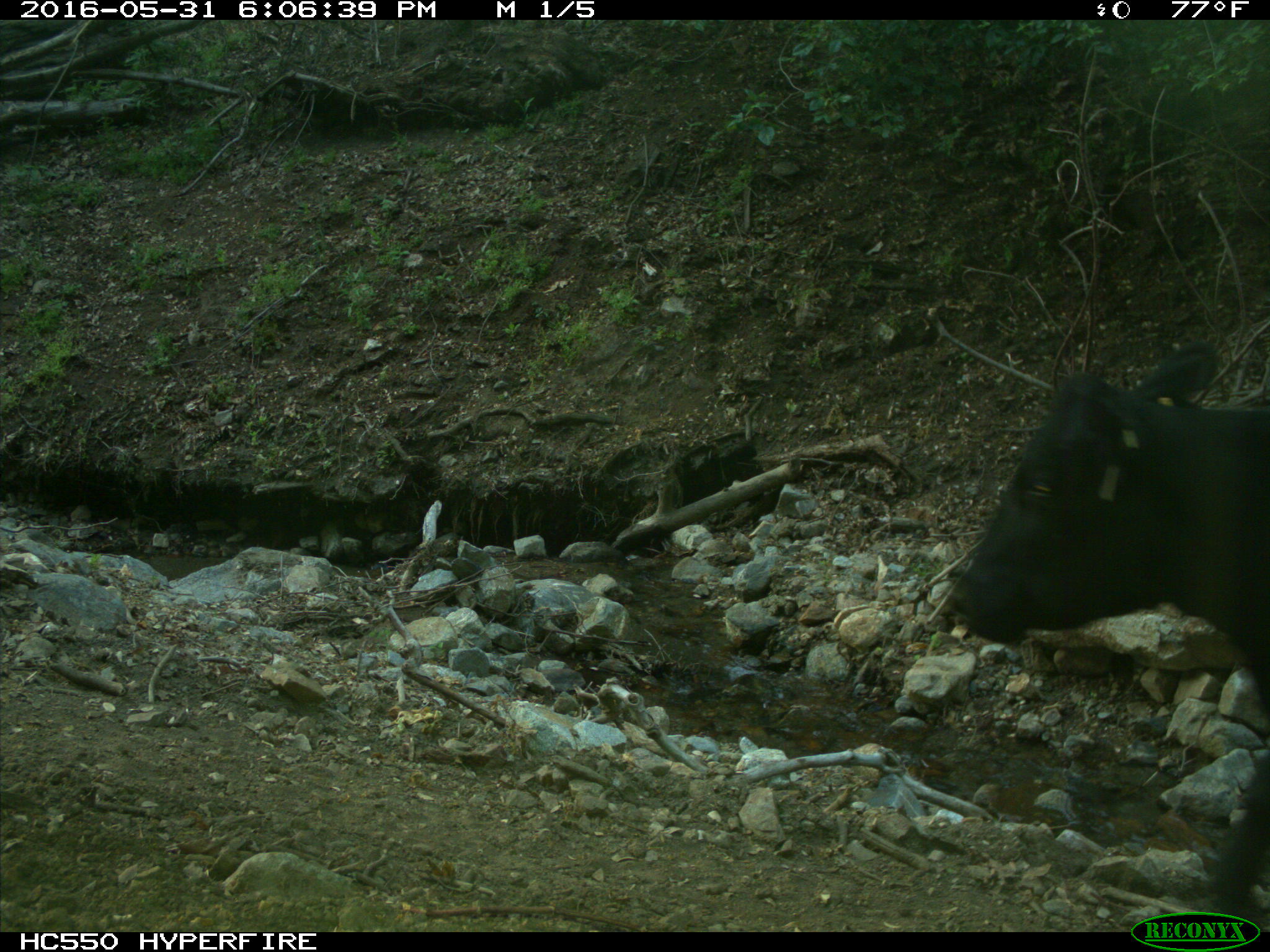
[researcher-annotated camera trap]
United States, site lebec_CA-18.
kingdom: Animalia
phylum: Chordata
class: Mammalia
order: Artiodactyla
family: Bovidae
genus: Bos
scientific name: Bos taurus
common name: domestic cow